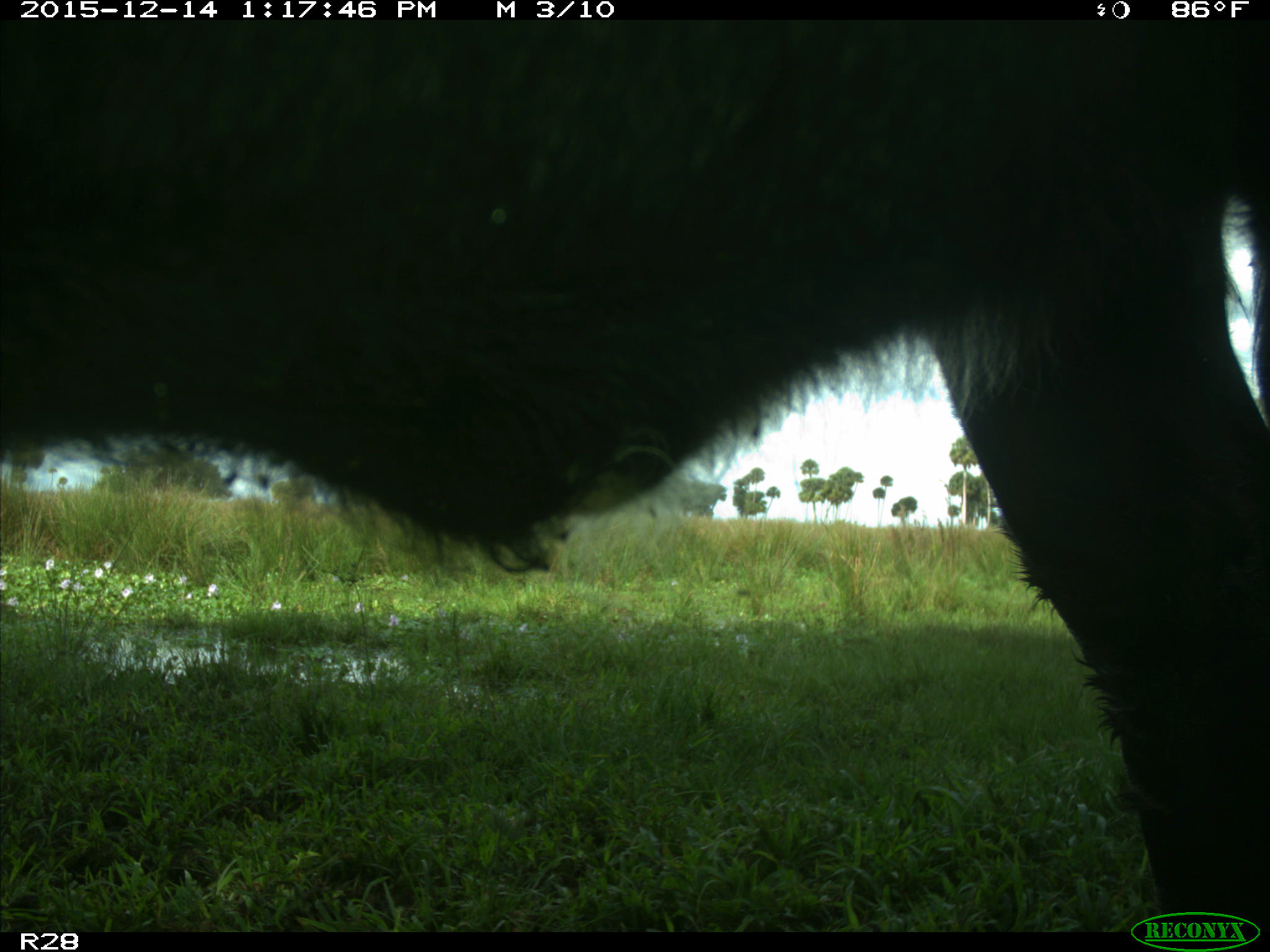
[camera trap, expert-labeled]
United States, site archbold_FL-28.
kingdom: Animalia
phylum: Chordata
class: Mammalia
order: Artiodactyla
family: Bovidae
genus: Bos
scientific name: Bos taurus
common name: domestic cow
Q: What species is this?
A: Bos taurus (domestic cow).